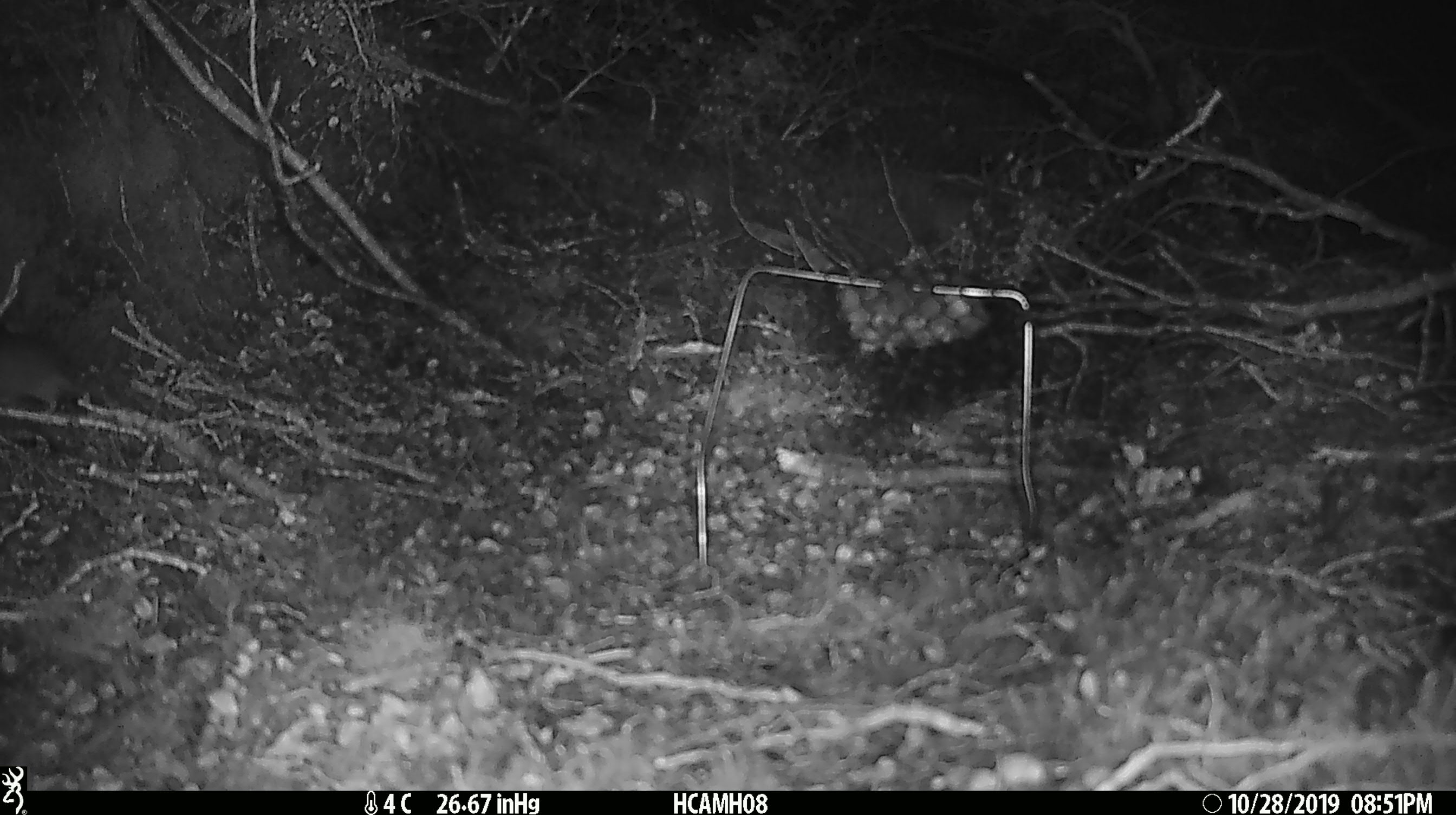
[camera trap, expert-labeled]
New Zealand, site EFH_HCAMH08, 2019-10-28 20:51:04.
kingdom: Animalia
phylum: Chordata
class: Mammalia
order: Rodentia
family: Muridae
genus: Mus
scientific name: Mus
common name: mouse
Mouse (Mus).